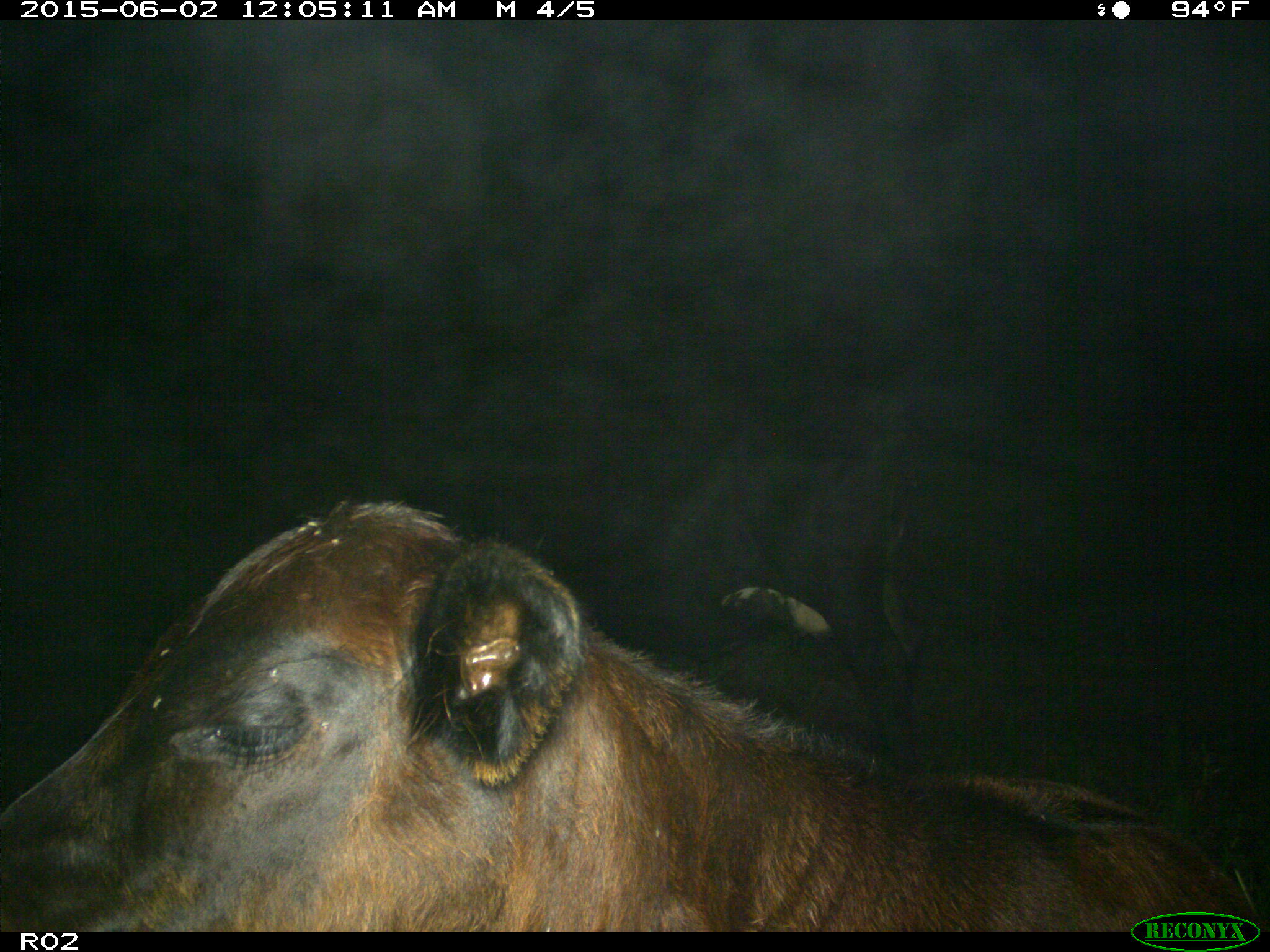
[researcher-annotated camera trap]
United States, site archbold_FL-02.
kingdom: Animalia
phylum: Chordata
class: Mammalia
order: Artiodactyla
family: Bovidae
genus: Bos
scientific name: Bos taurus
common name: domestic cow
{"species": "Bos taurus (domestic cow)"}